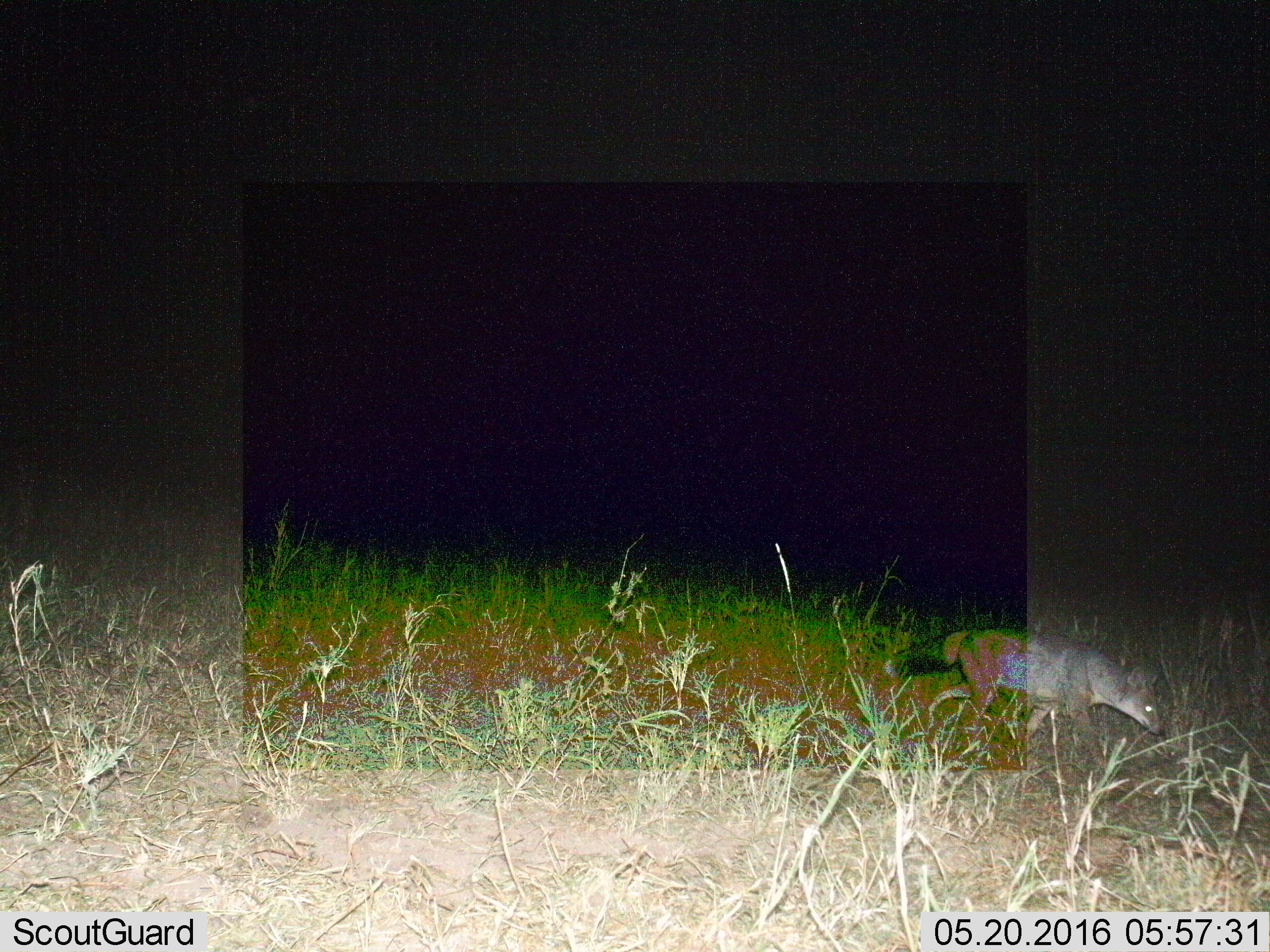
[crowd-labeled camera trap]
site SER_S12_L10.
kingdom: Animalia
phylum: Chordata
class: Mammalia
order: Carnivora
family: Canidae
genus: Lupulella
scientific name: Lupulella mesomelas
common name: black-backed jackal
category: jackalblackbacked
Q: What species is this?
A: Jackalblackbacked (black-backed jackal) (Lupulella mesomelas).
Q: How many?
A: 1.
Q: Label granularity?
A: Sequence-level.